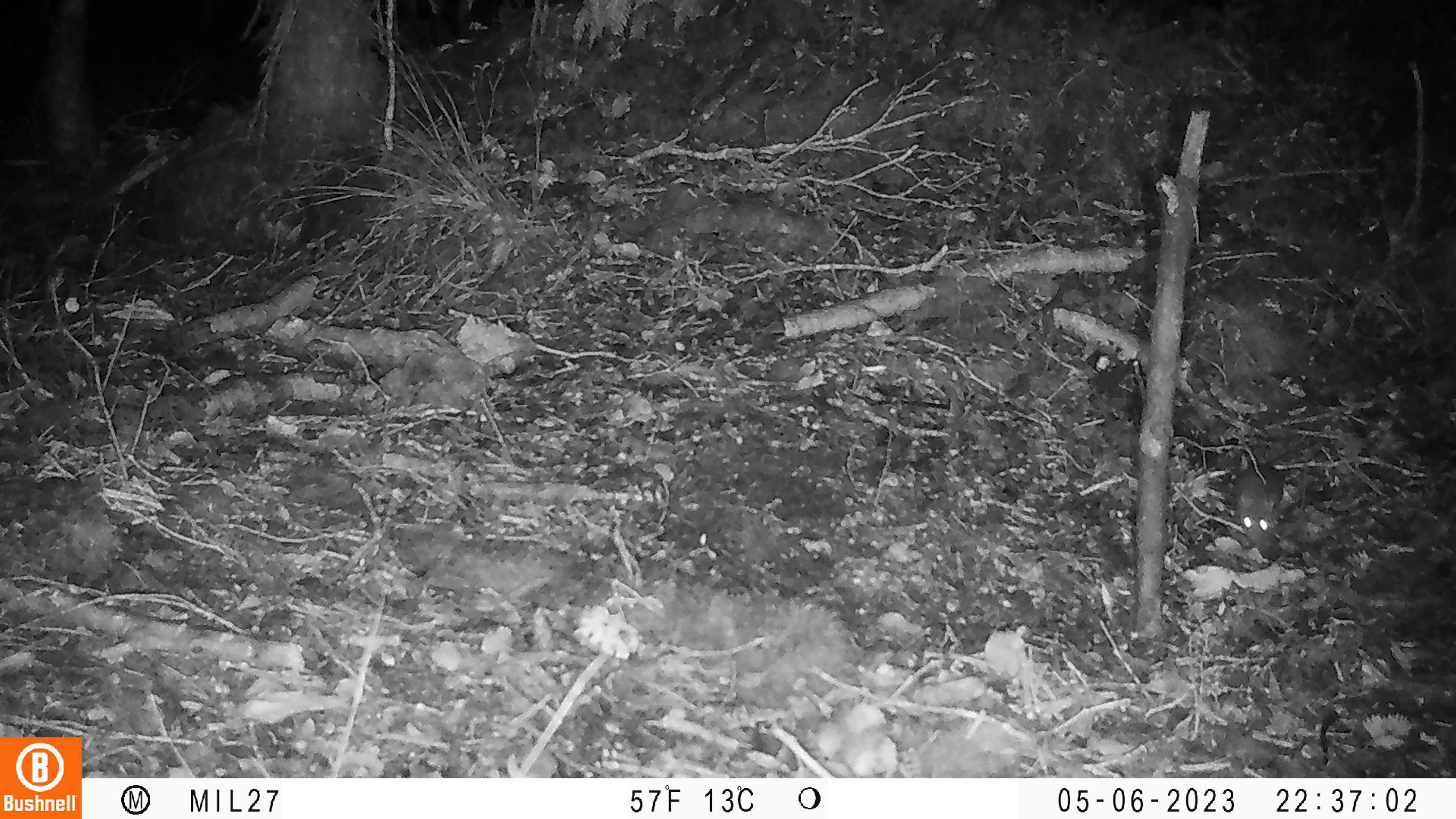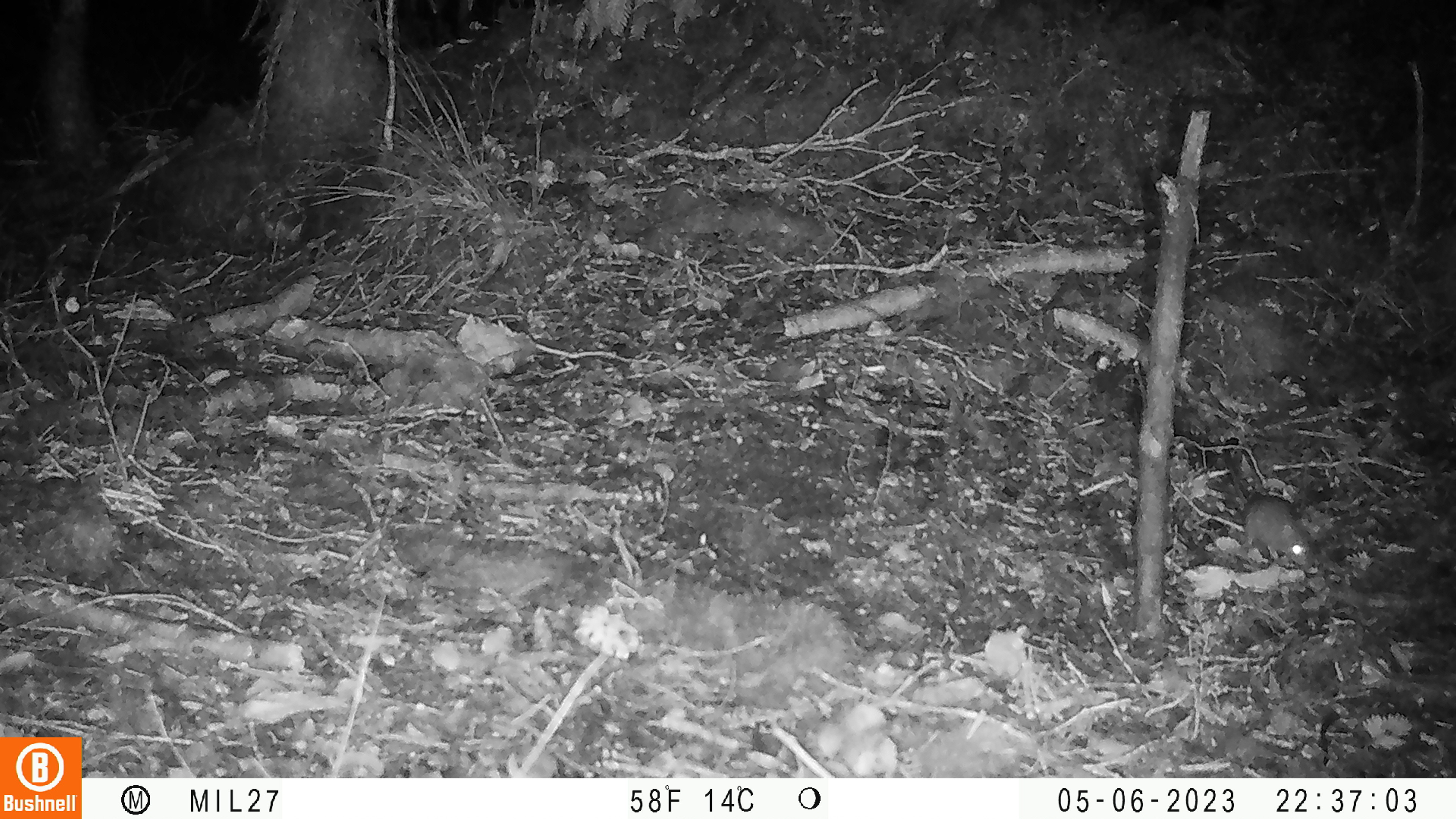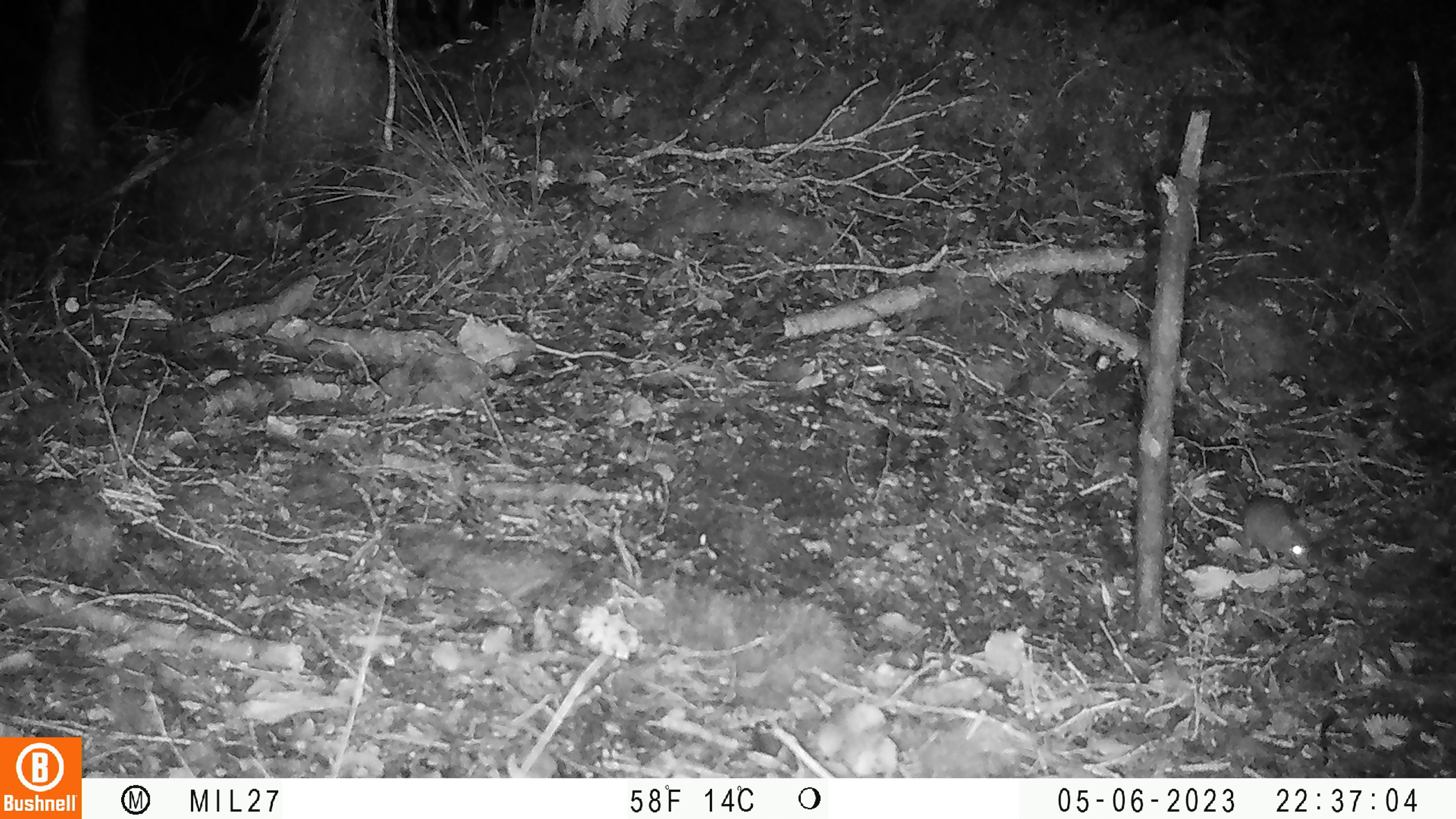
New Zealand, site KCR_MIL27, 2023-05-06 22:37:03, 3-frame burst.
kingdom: Animalia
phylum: Chordata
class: Mammalia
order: Rodentia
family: Muridae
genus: Mus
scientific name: Mus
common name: mouse